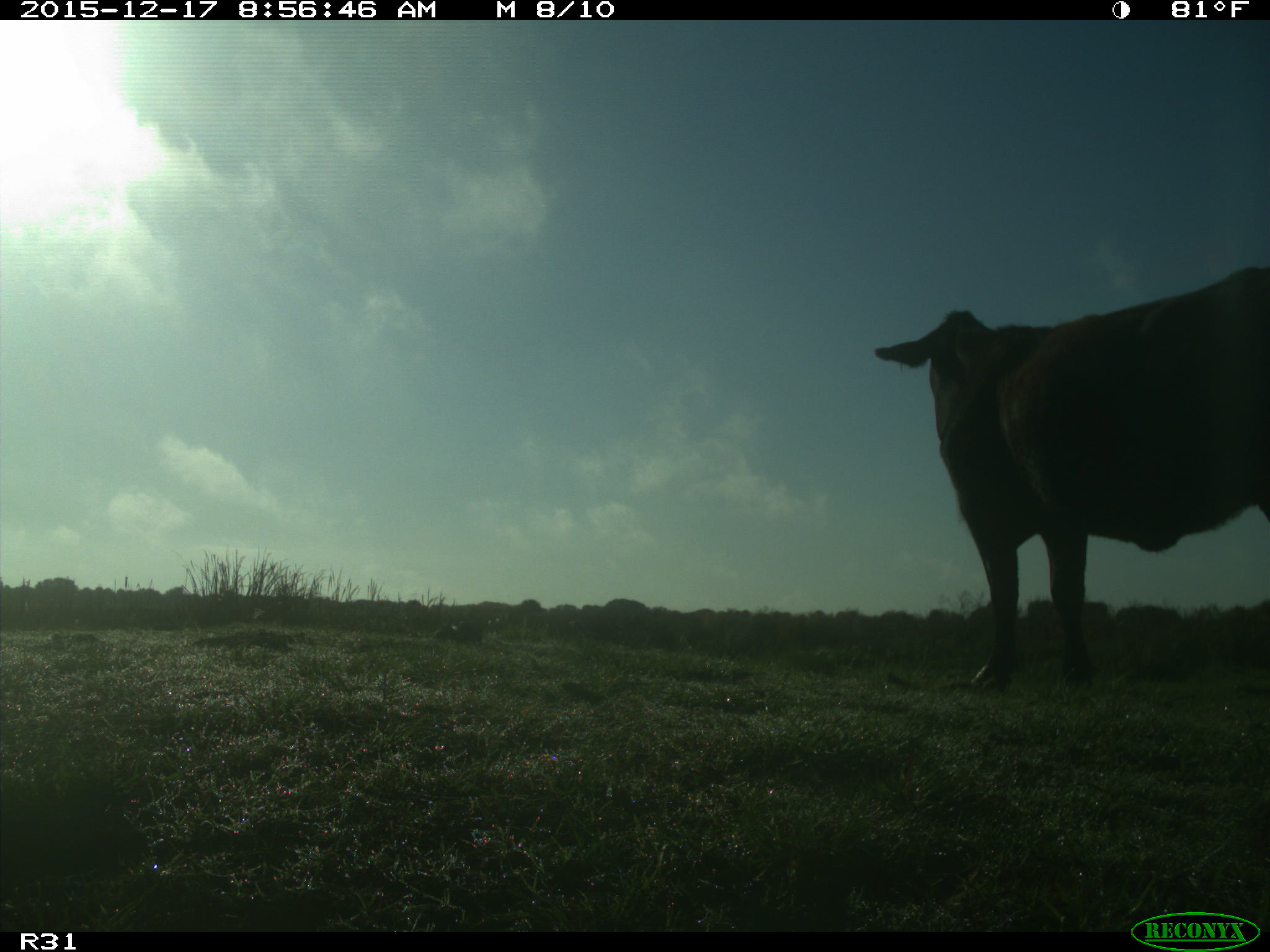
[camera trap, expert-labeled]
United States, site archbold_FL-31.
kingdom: Animalia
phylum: Chordata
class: Mammalia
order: Artiodactyla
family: Bovidae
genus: Bos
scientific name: Bos taurus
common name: domestic cow